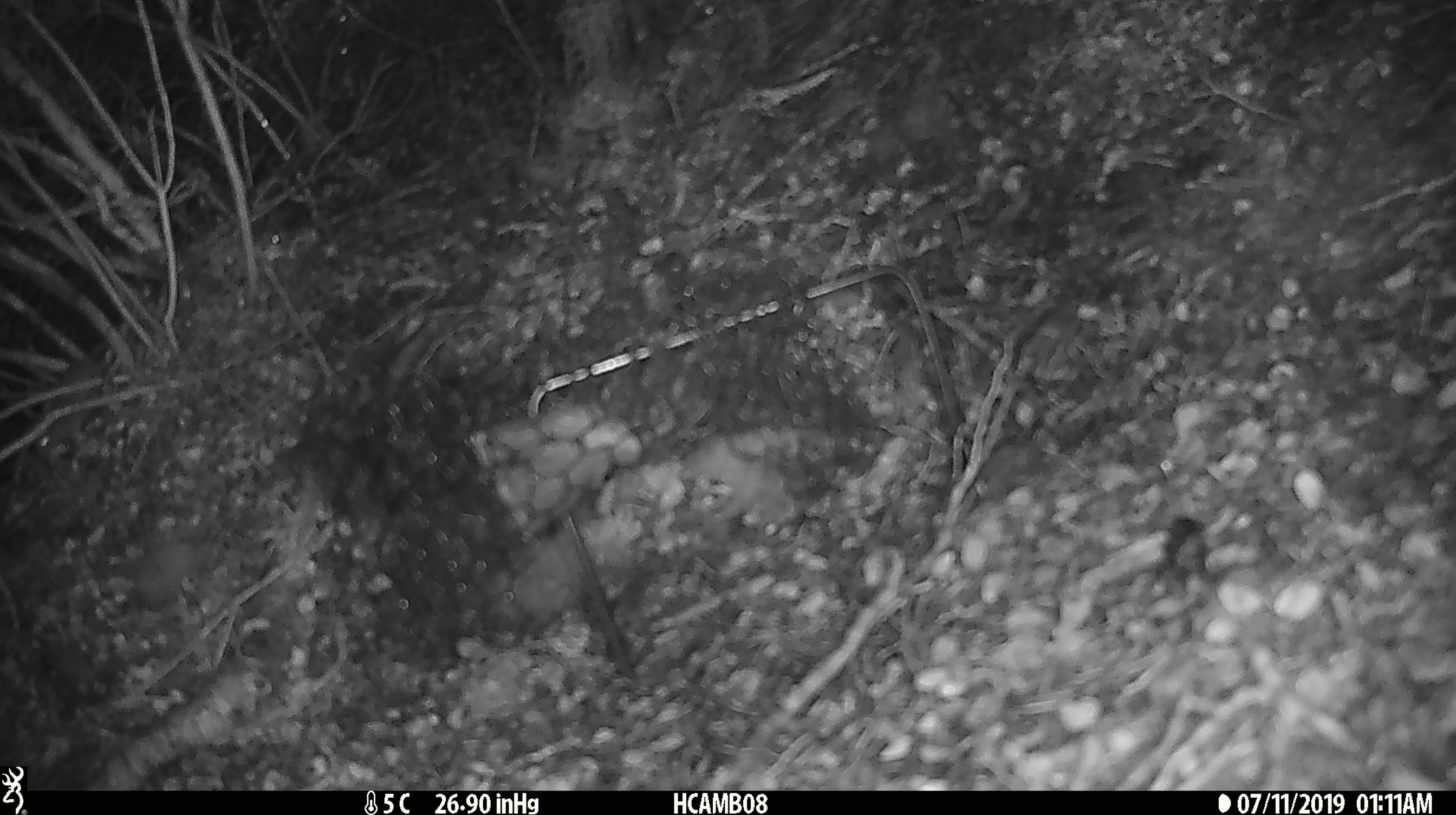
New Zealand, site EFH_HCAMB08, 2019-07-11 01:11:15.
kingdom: Animalia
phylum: Chordata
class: Mammalia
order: Rodentia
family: Muridae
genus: Mus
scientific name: Mus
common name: mouse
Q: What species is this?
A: Mouse (Mus).